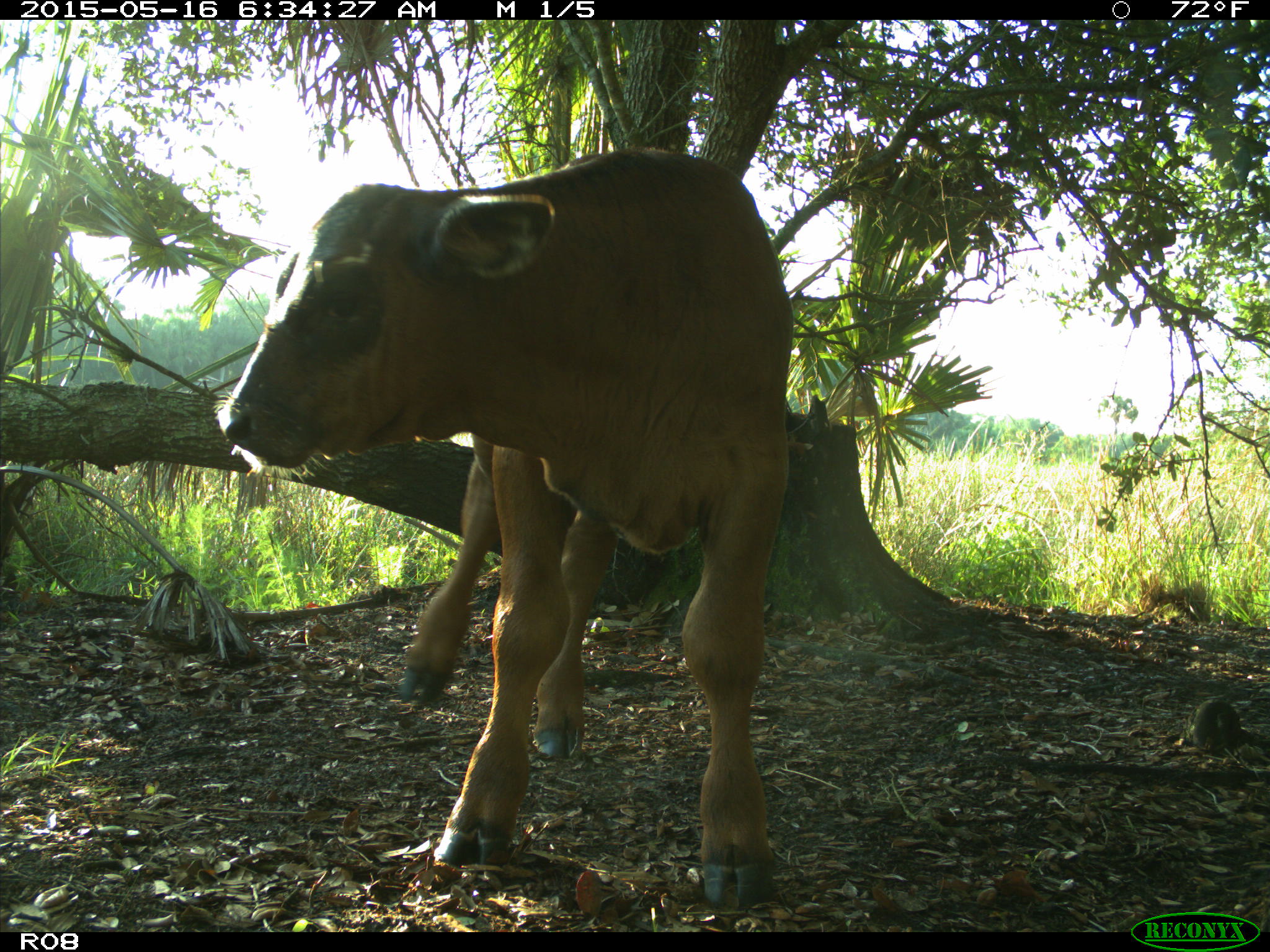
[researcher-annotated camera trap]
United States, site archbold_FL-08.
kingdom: Animalia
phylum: Chordata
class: Mammalia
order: Artiodactyla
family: Bovidae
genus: Bos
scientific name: Bos taurus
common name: domestic cow